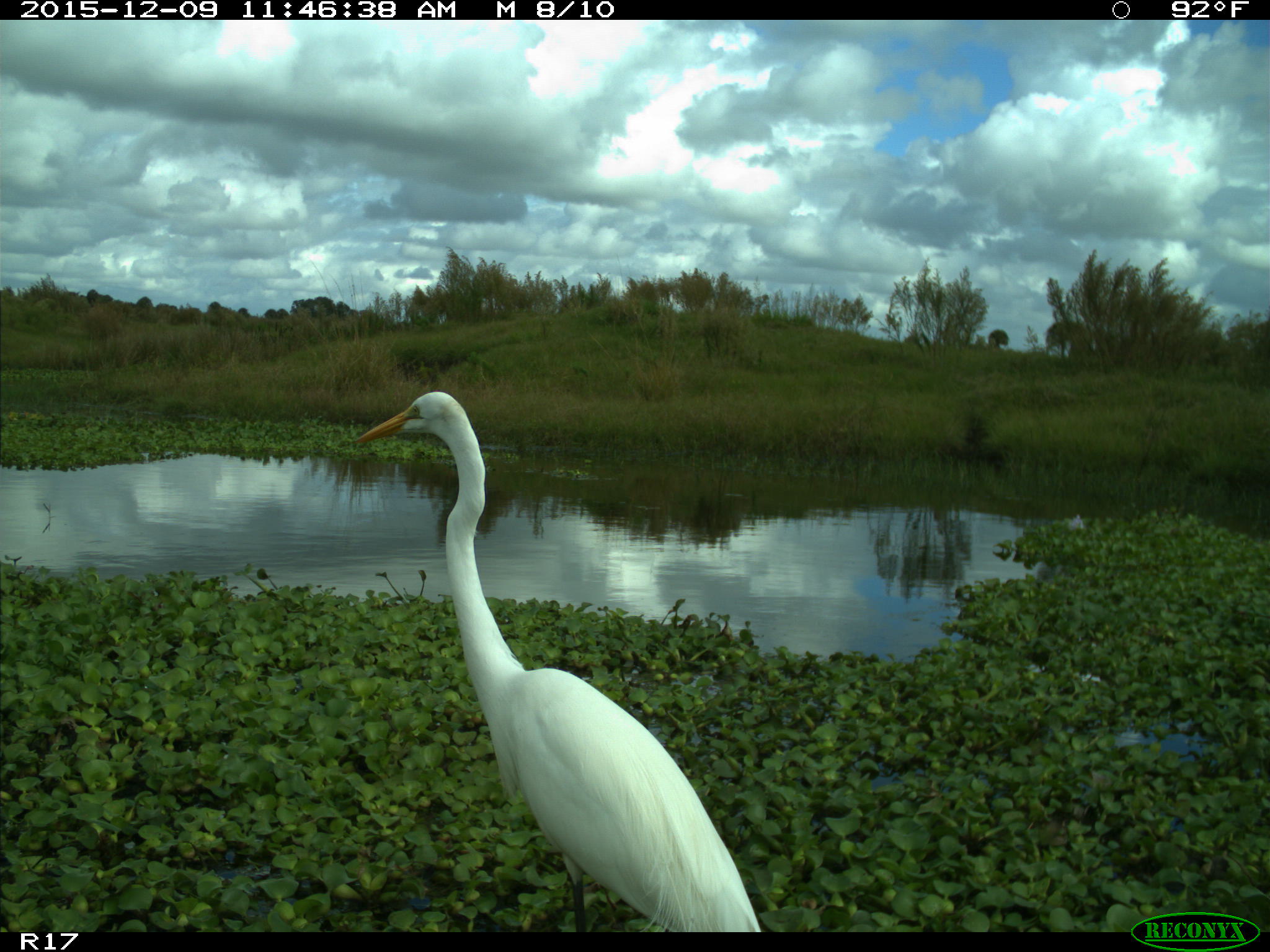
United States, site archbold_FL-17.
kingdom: Animalia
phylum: Chordata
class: Aves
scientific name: Aves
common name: birds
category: unidentified bird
Unidentified bird (birds) (Aves).